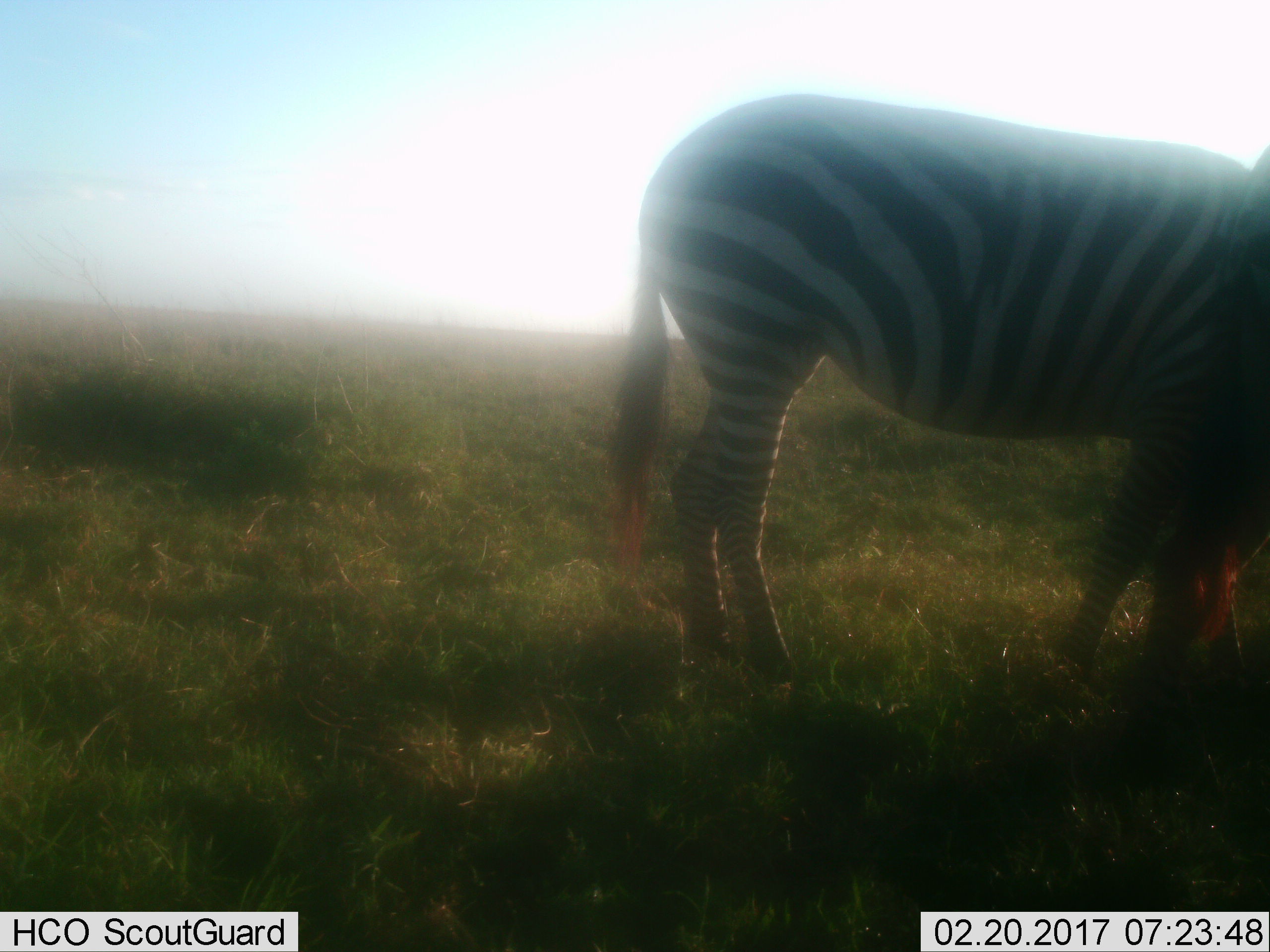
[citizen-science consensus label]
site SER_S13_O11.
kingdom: Animalia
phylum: Chordata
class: Mammalia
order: Perissodactyla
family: Equidae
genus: Equus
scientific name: Equus quagga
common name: plains zebra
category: zebraplains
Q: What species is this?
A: Zebraplains (plains zebra) (Equus quagga).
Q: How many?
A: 1.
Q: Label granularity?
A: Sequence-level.